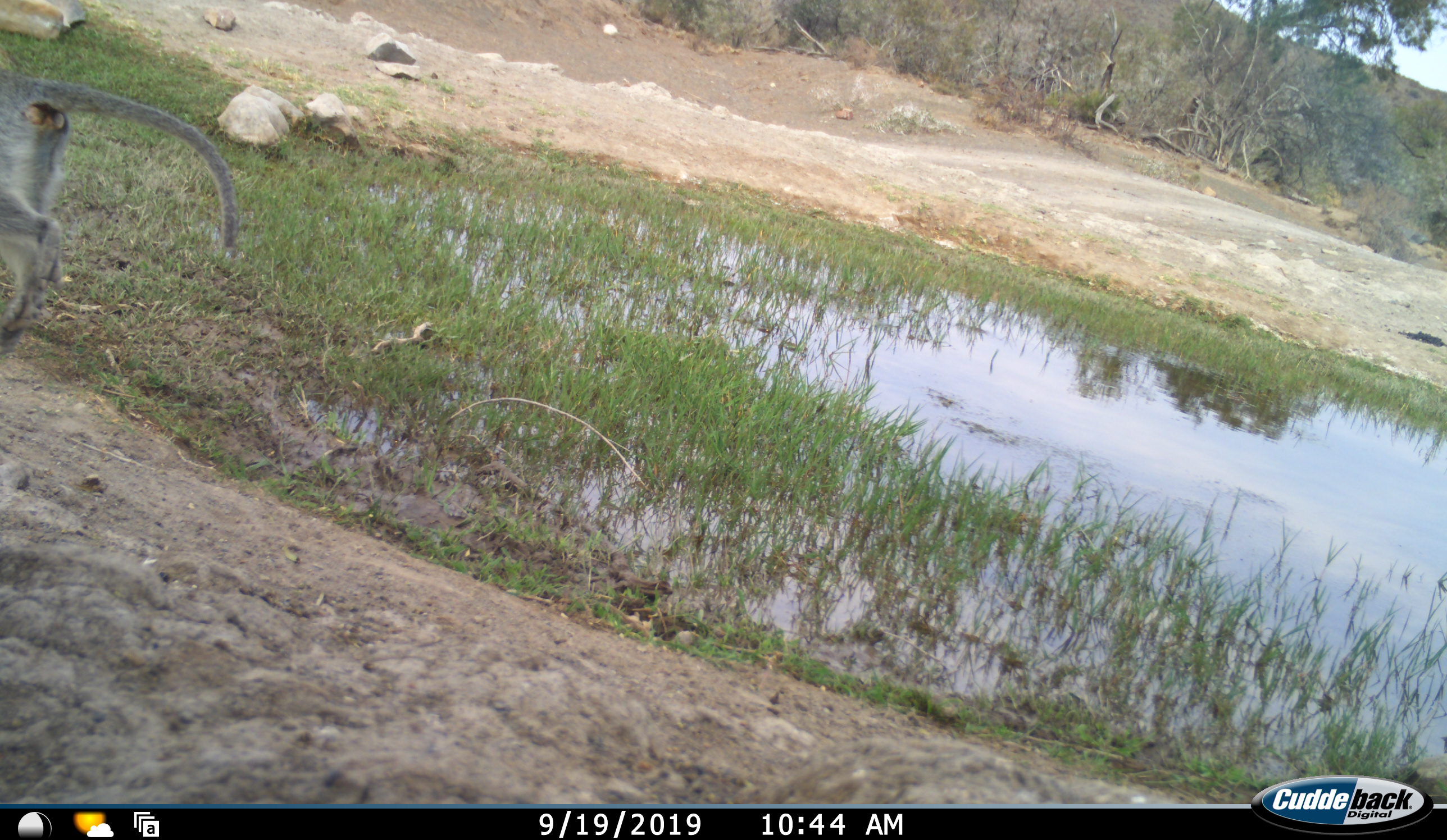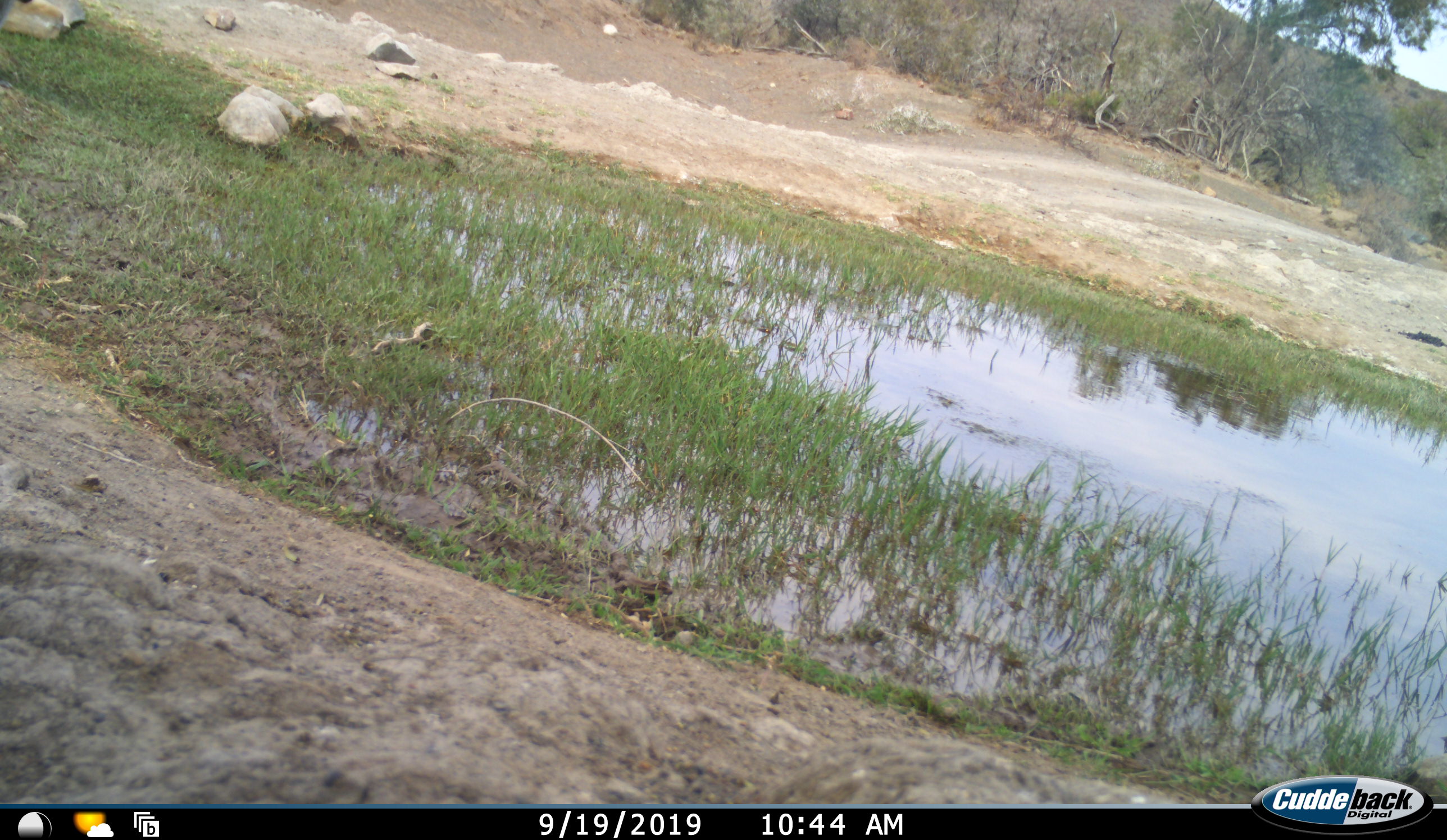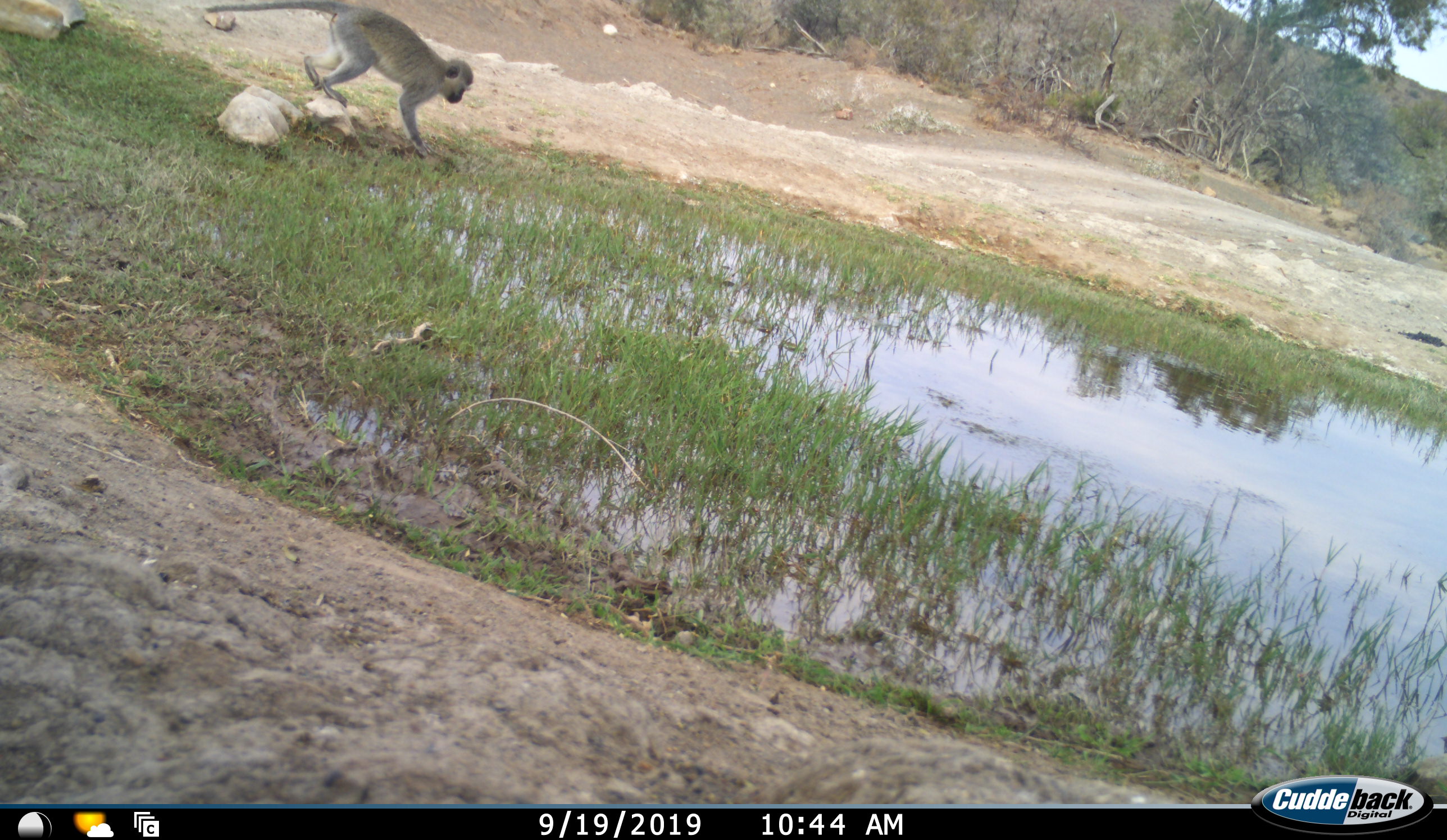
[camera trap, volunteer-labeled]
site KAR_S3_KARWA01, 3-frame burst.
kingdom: Animalia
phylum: Chordata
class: Mammalia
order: Primates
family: Cercopithecidae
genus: Chlorocebus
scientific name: Chlorocebus pygerythrus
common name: vervet monkey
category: monkeyvervet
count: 1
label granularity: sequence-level